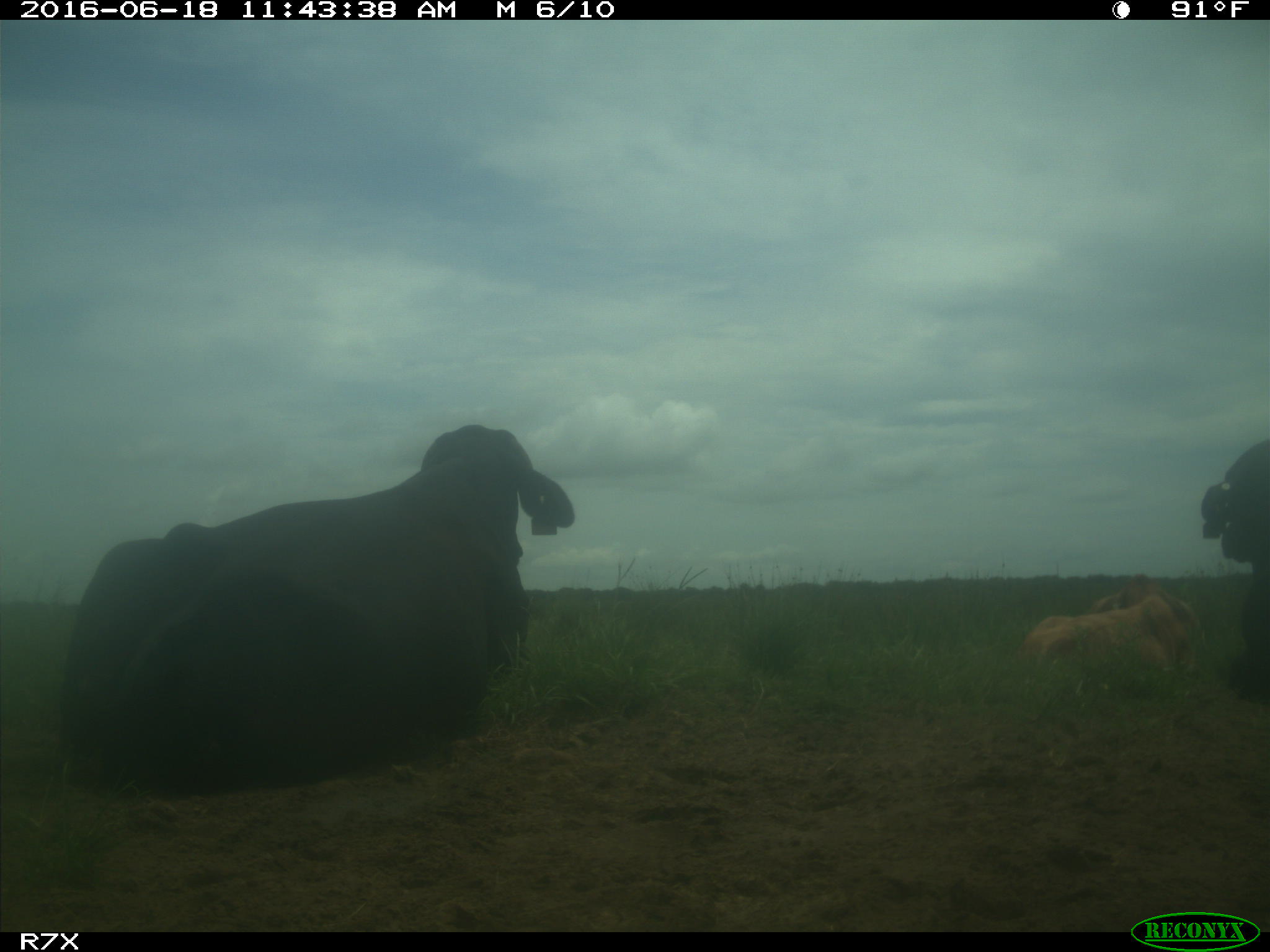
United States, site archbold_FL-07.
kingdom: Animalia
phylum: Chordata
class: Mammalia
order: Artiodactyla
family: Bovidae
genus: Bos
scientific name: Bos taurus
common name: domestic cow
Bos taurus (domestic cow).